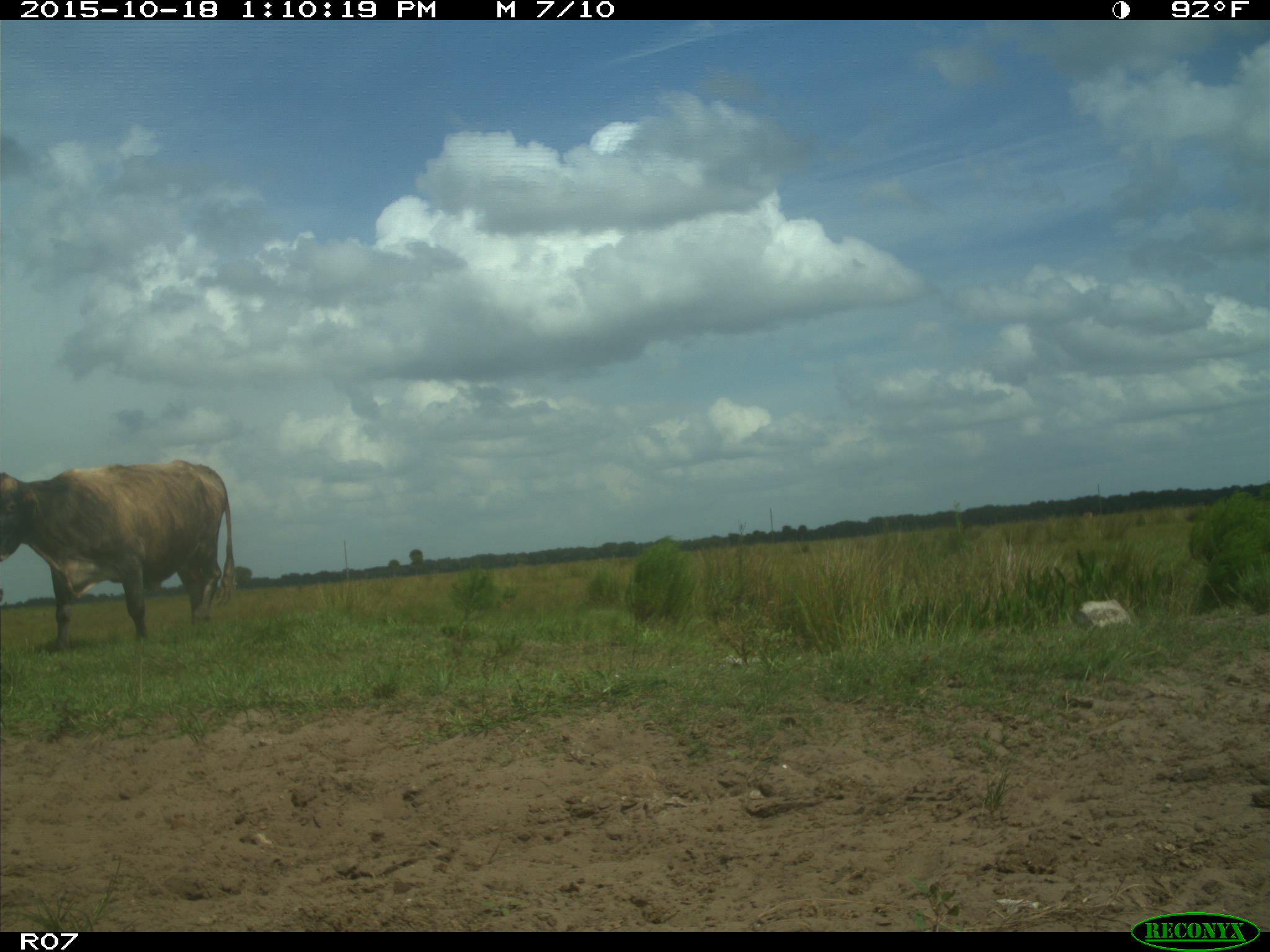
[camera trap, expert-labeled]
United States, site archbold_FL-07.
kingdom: Animalia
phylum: Chordata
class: Mammalia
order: Artiodactyla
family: Bovidae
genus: Bos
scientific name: Bos taurus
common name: domestic cow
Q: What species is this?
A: Bos taurus (domestic cow).